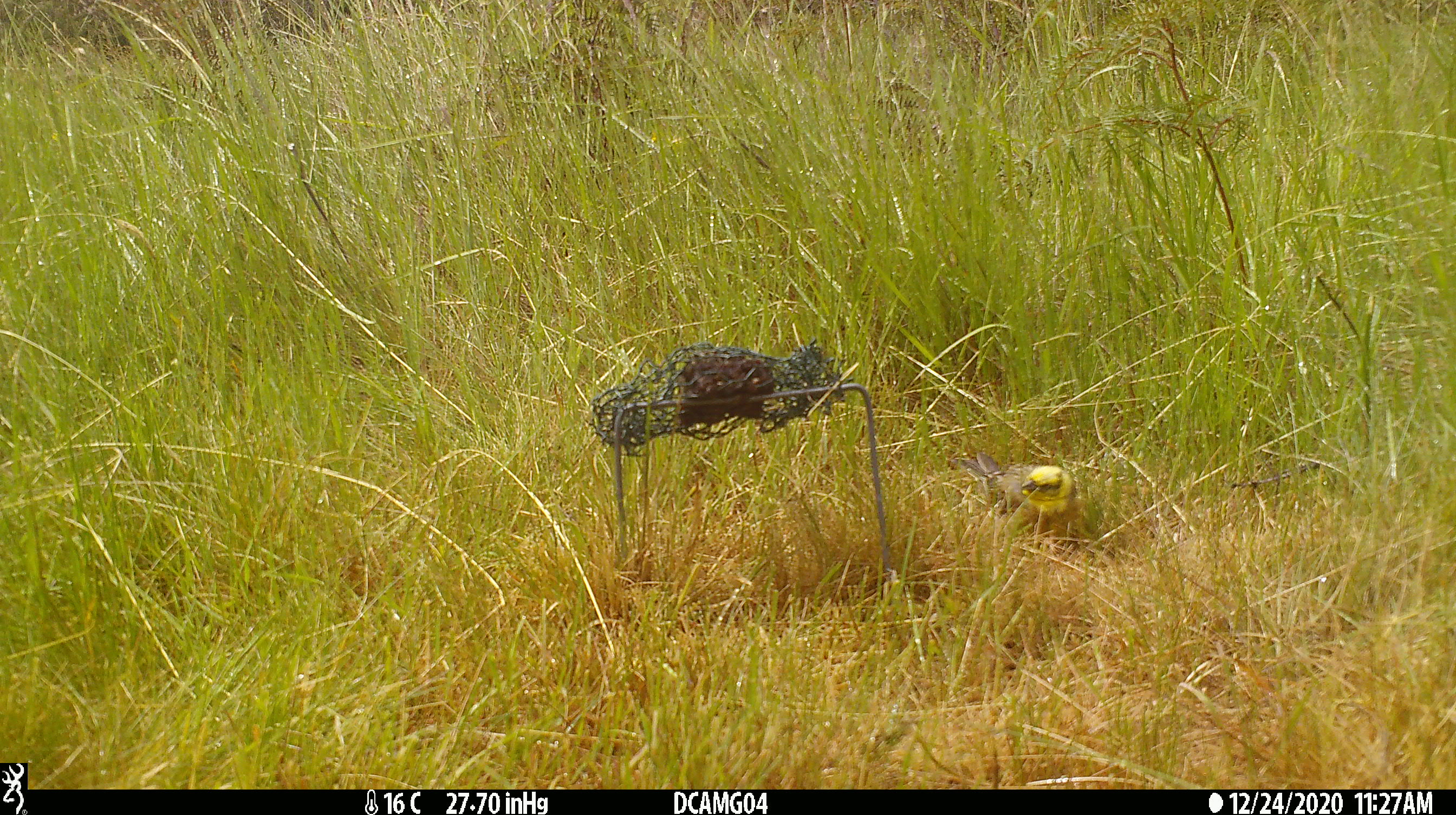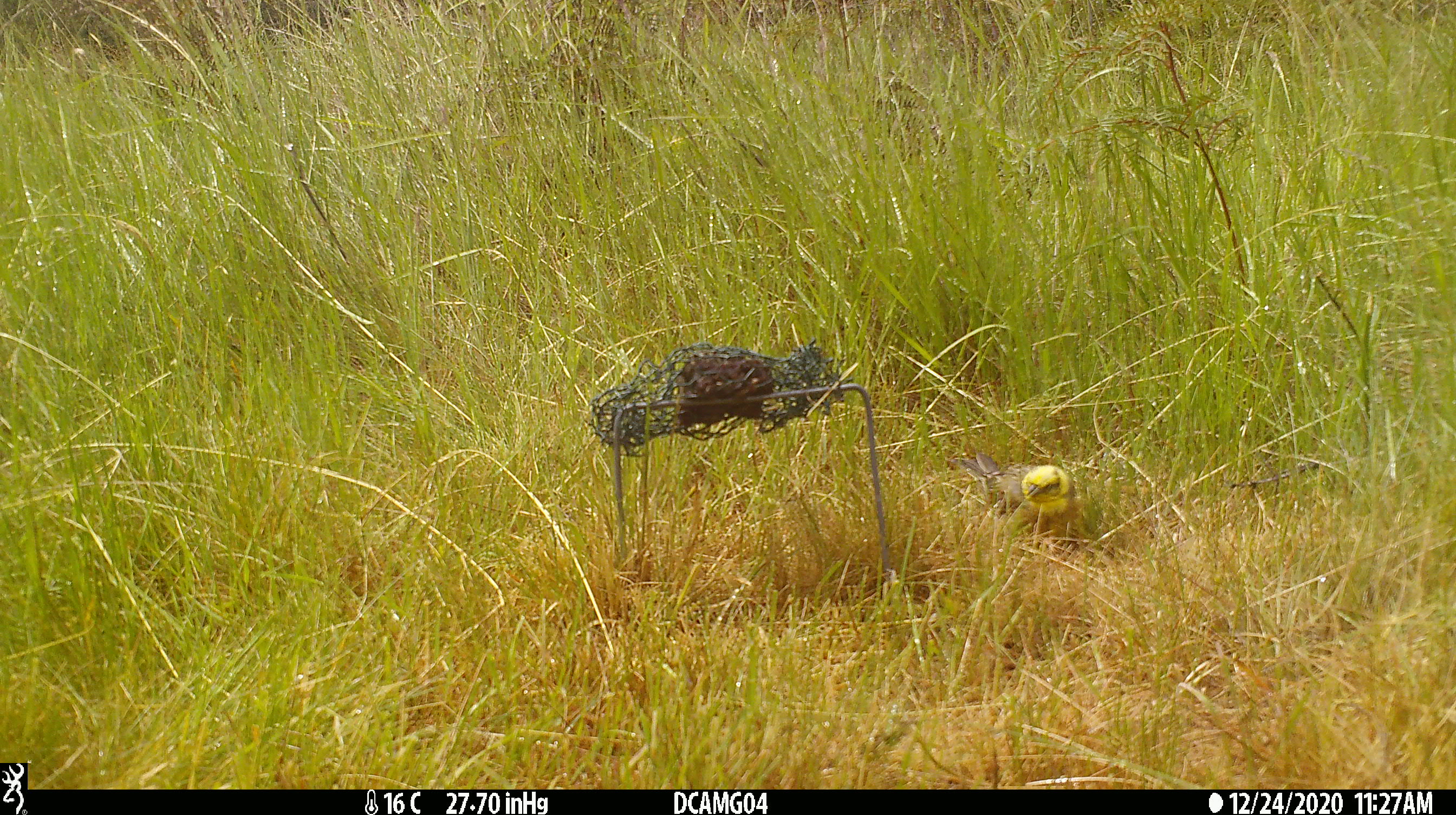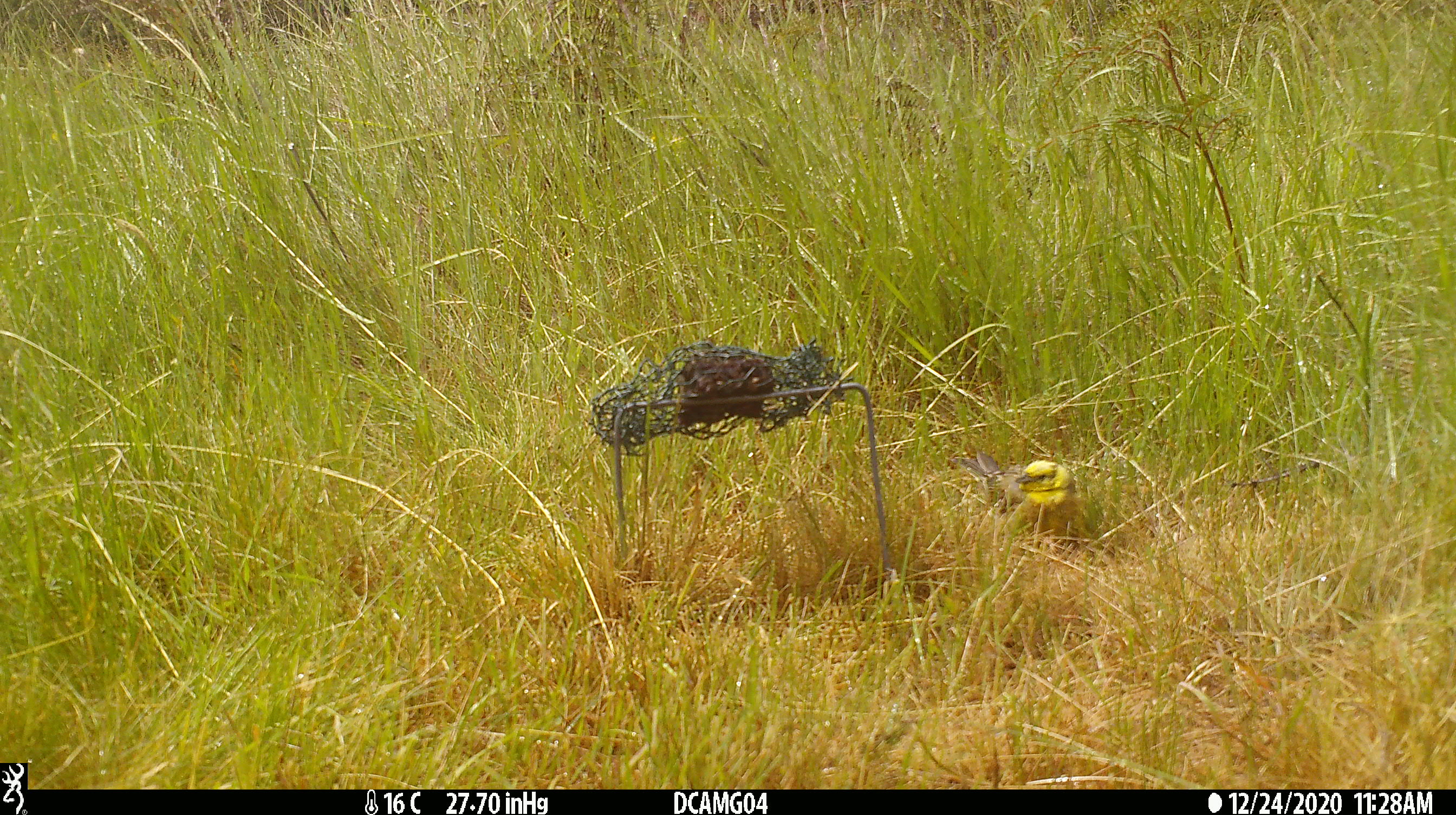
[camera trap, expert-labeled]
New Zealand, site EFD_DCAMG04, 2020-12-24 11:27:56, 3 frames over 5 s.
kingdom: Animalia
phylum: Chordata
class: Aves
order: Passeriformes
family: Emberizidae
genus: Emberiza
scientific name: Emberiza citrinella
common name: yellowhammer